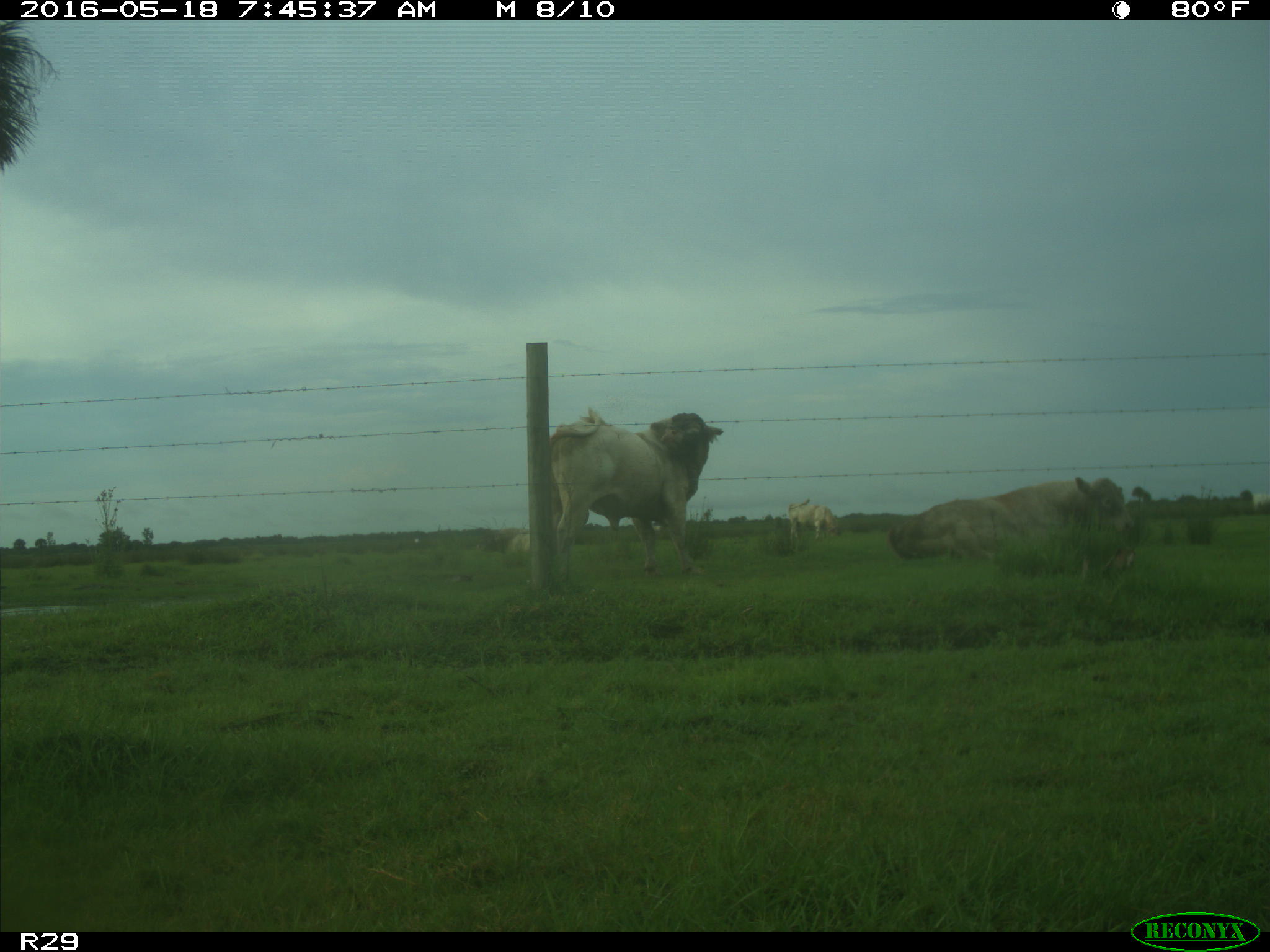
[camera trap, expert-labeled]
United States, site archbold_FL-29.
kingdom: Animalia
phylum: Chordata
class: Mammalia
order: Artiodactyla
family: Bovidae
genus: Bos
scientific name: Bos taurus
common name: domestic cow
Bos taurus (domestic cow).